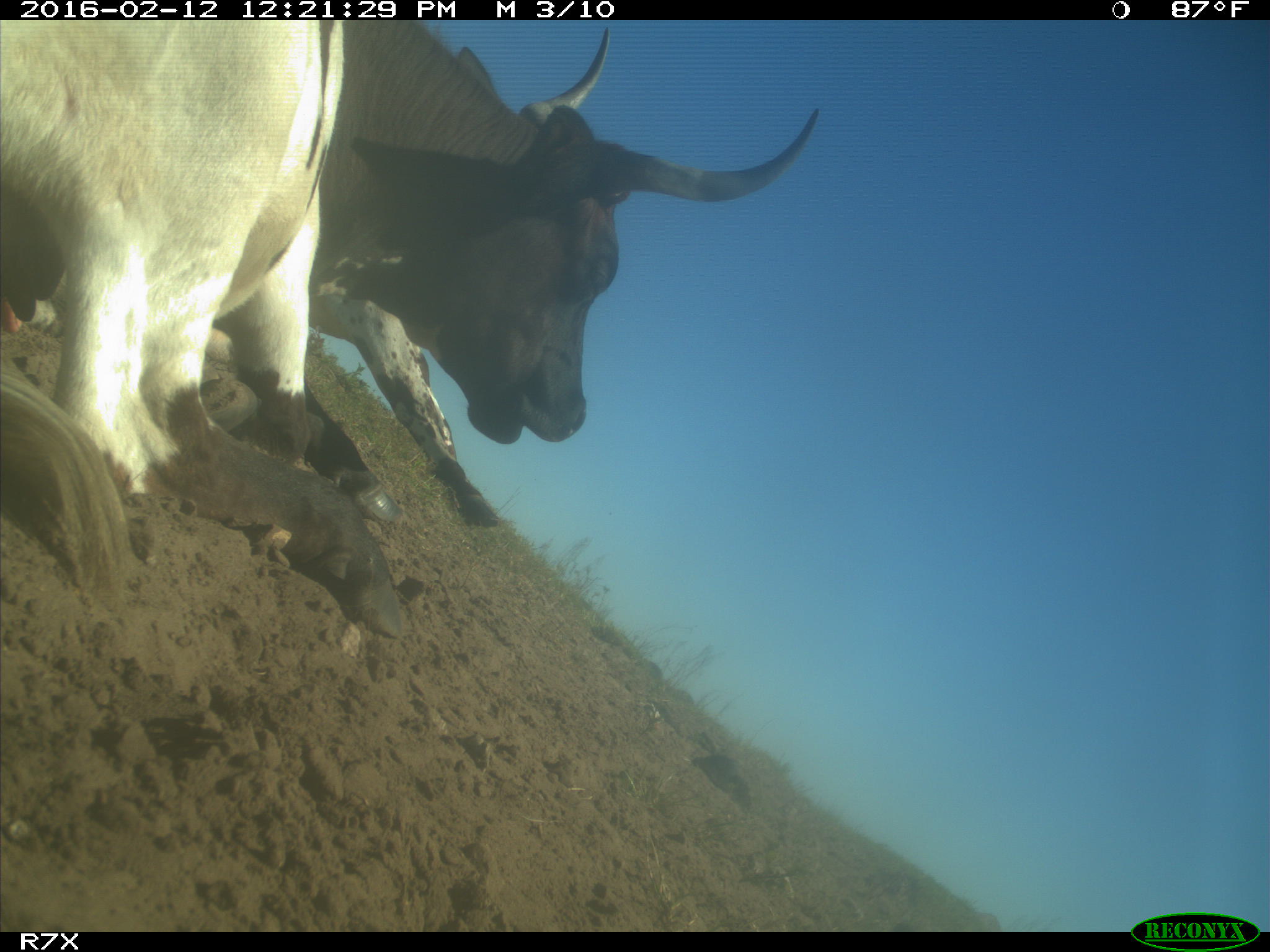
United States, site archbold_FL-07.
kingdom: Animalia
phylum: Chordata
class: Mammalia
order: Artiodactyla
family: Bovidae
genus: Bos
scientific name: Bos taurus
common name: domestic cow